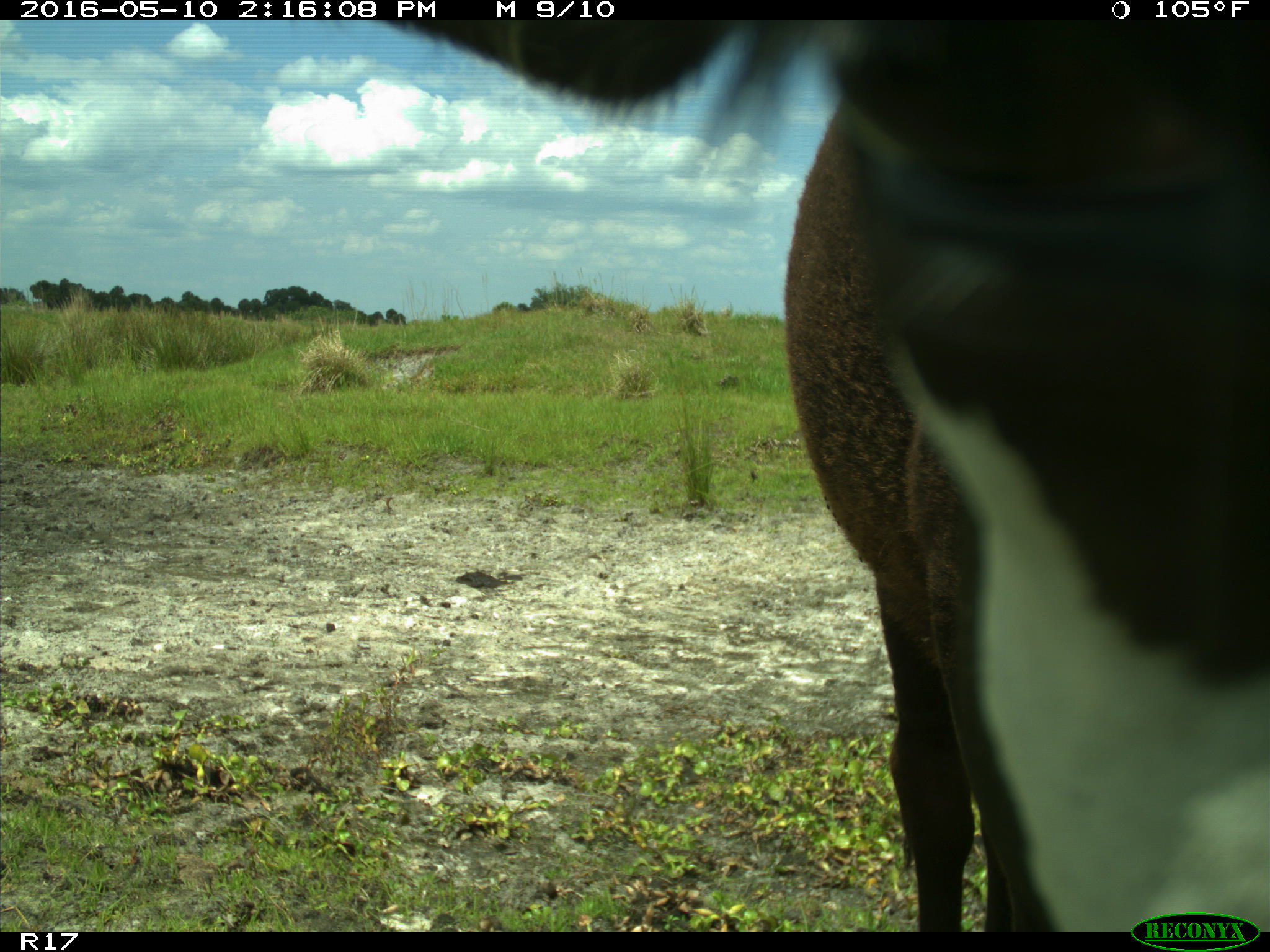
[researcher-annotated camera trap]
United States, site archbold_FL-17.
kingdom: Animalia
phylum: Chordata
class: Mammalia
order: Artiodactyla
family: Bovidae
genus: Bos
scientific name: Bos taurus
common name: domestic cow